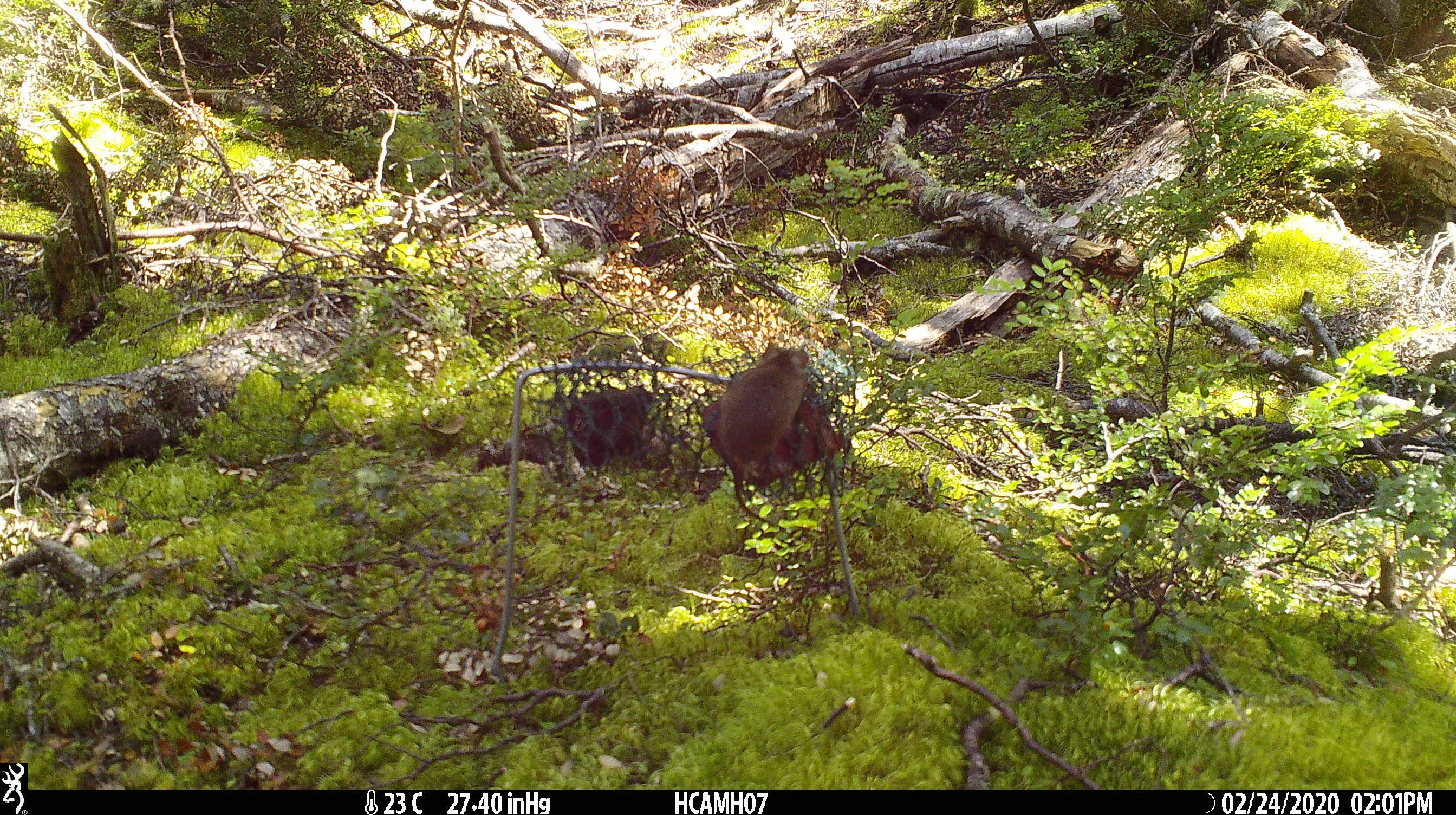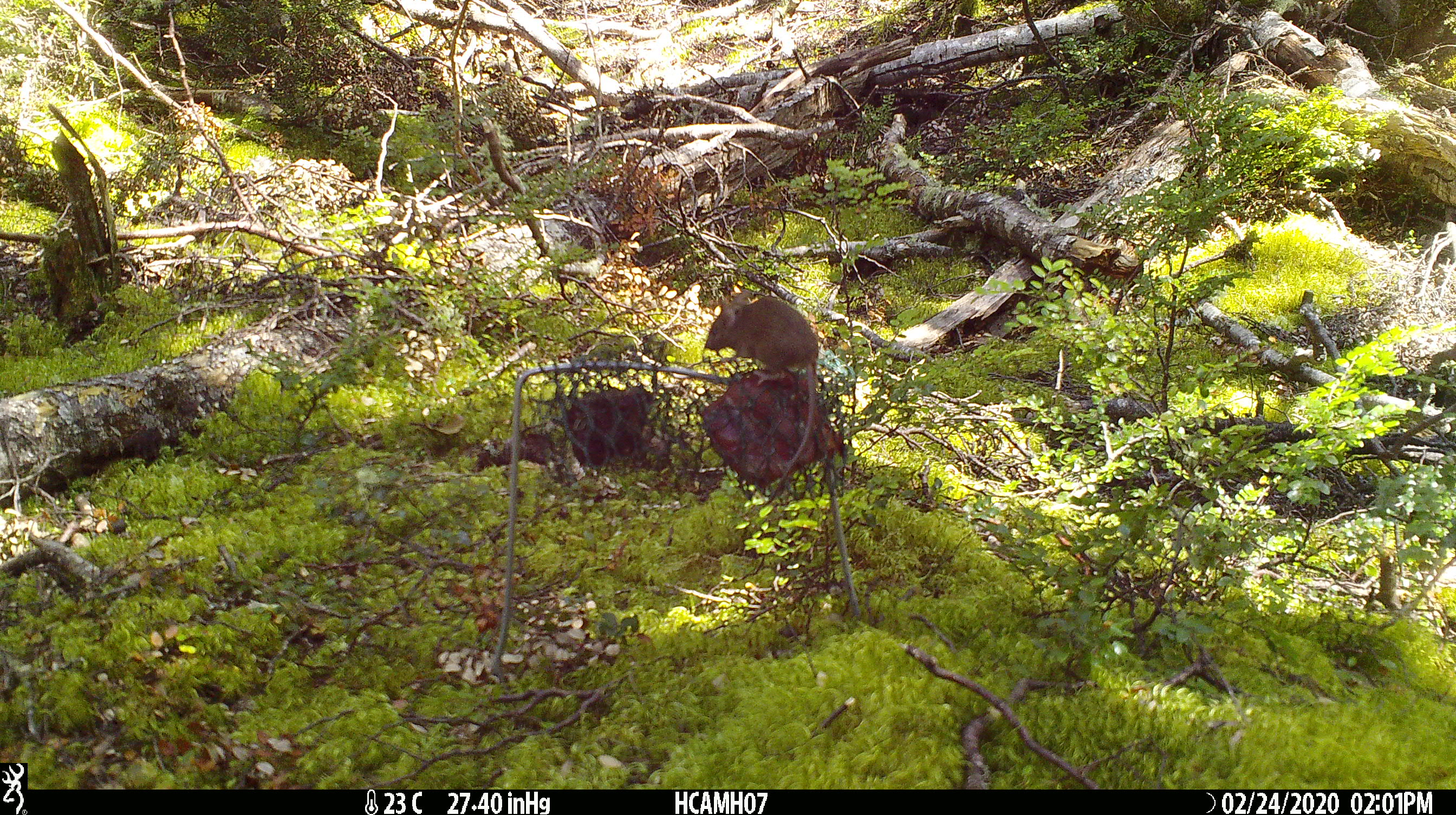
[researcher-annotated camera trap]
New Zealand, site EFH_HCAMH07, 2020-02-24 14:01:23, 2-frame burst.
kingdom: Animalia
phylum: Chordata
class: Mammalia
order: Rodentia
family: Muridae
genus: Mus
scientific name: Mus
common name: mouse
Mouse (Mus).